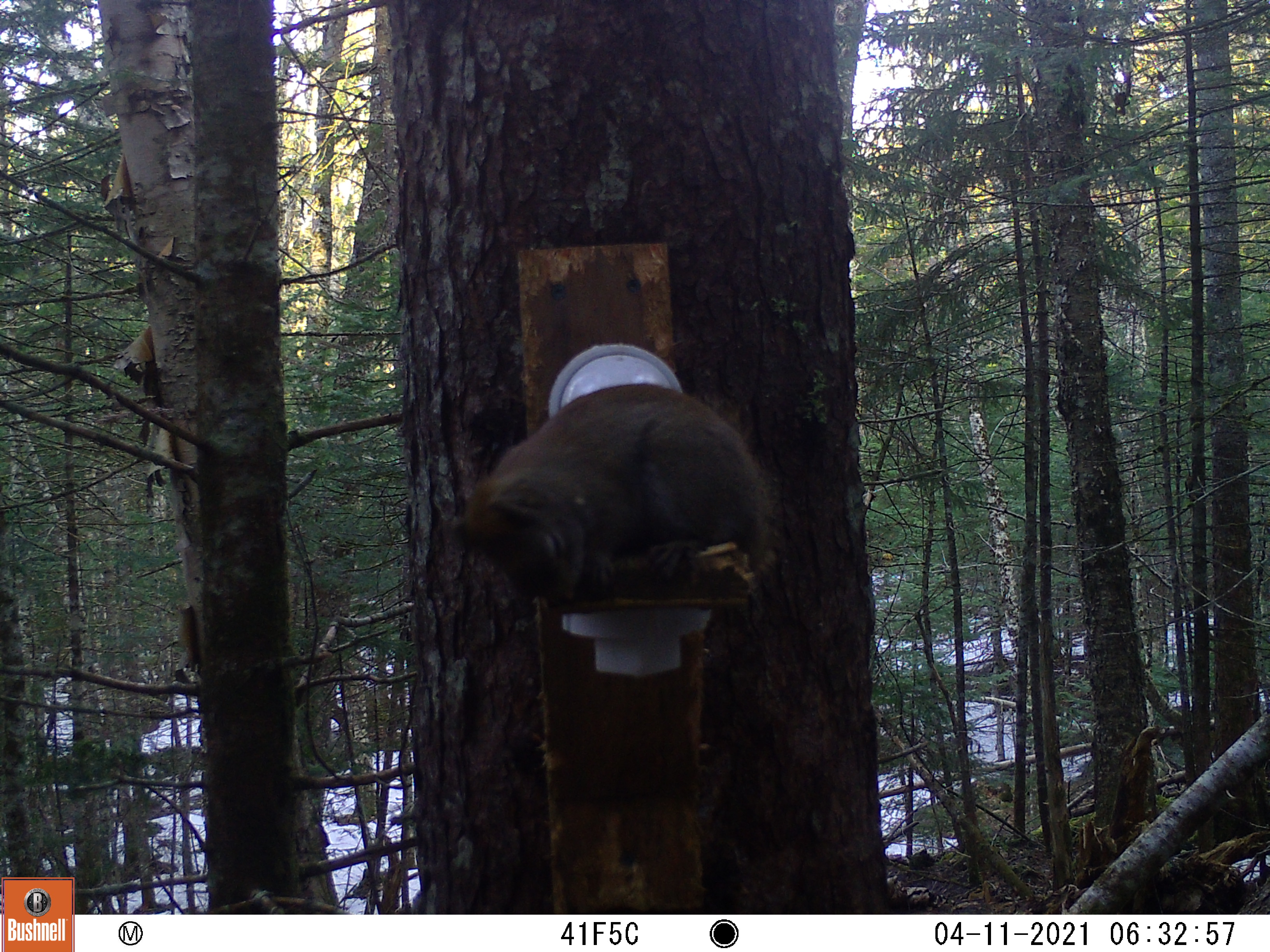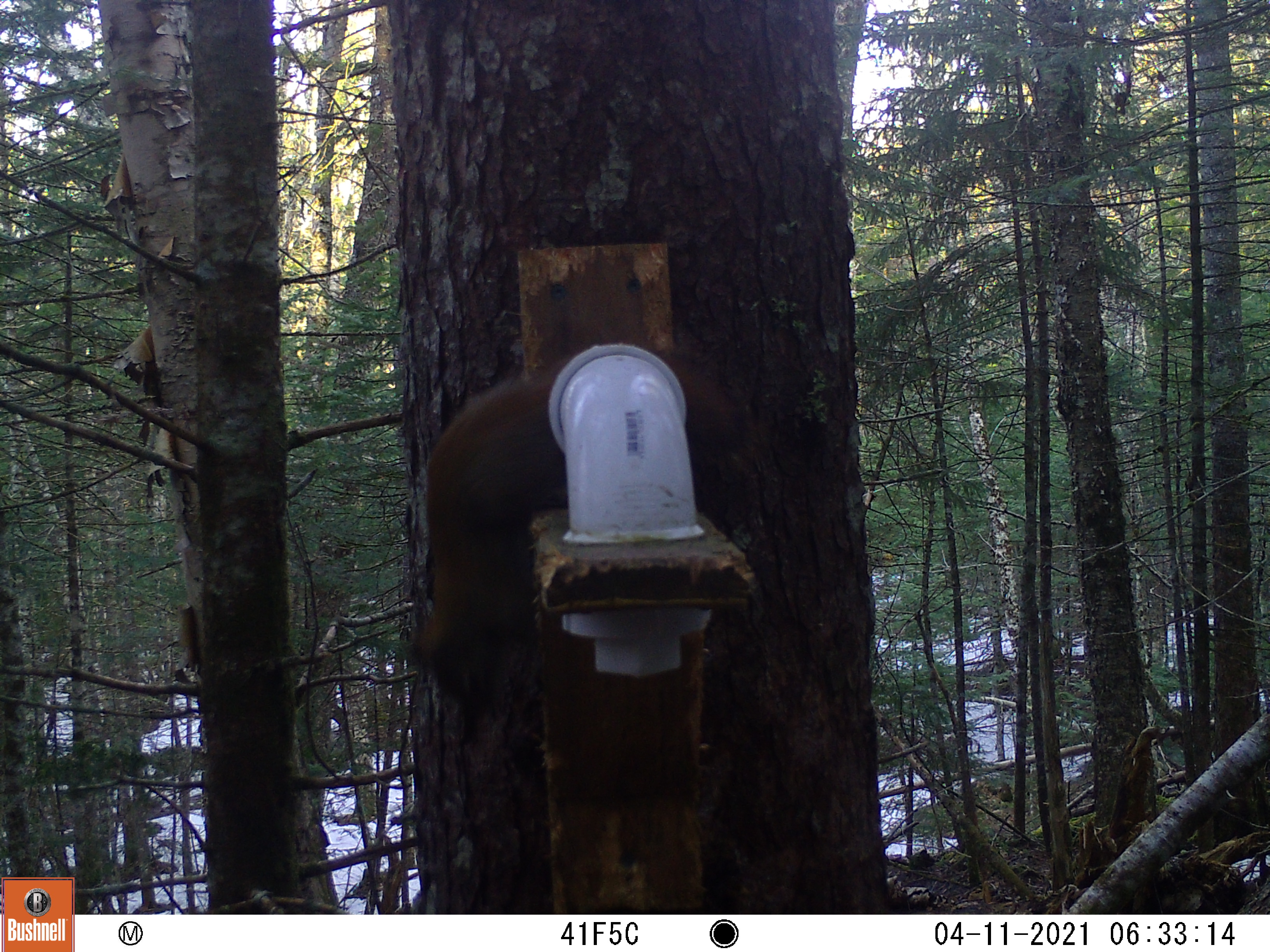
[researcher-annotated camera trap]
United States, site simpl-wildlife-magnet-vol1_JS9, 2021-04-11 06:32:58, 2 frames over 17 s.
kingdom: Animalia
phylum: Chordata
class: Mammalia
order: Rodentia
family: Sciuridae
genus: Tamiasciurus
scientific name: Tamiasciurus hudsonicus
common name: red squirrel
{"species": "red squirrel (Tamiasciurus hudsonicus)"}